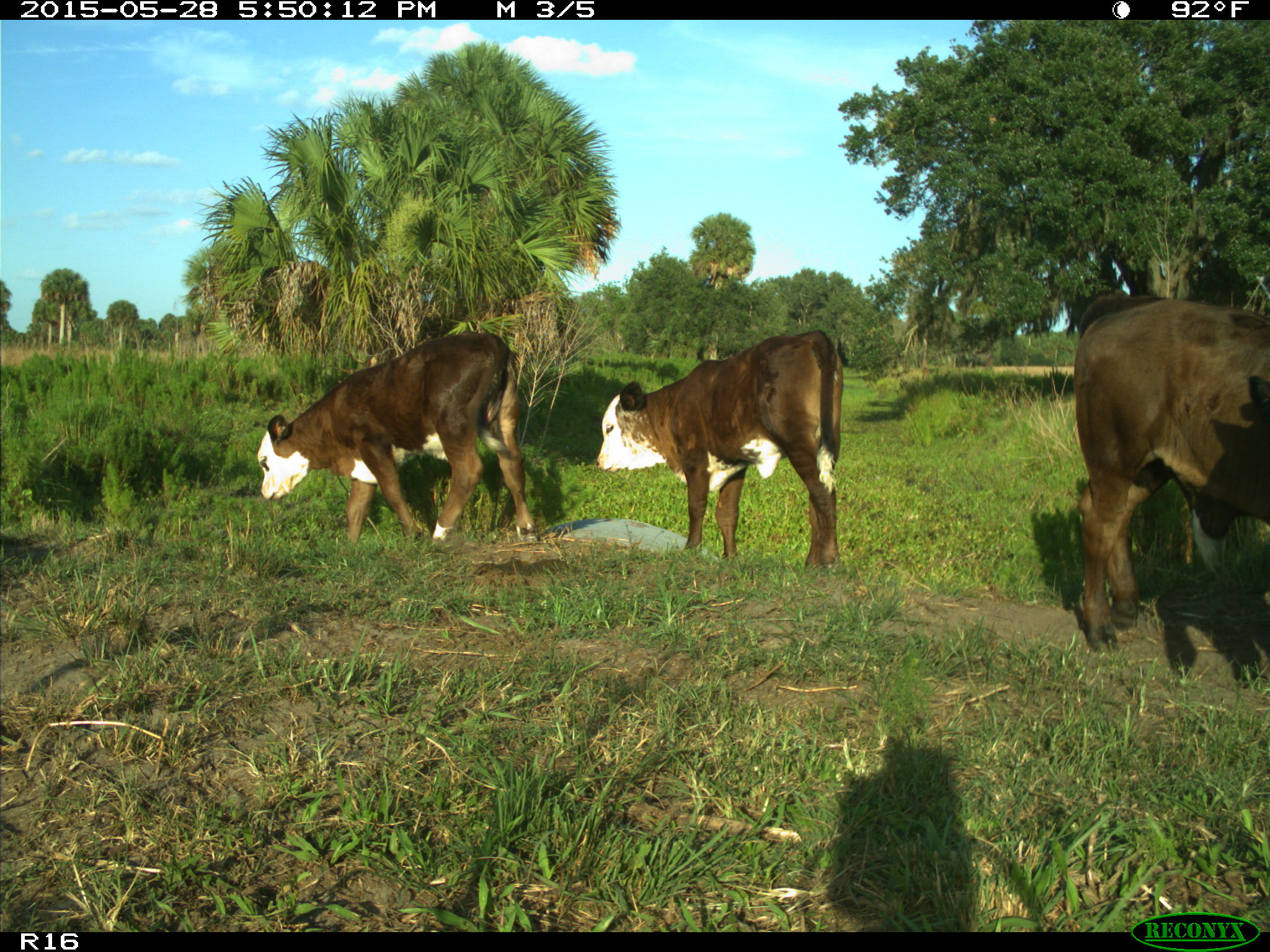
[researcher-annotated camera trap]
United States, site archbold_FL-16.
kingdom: Animalia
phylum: Chordata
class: Mammalia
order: Artiodactyla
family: Bovidae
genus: Bos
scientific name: Bos taurus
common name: domestic cow